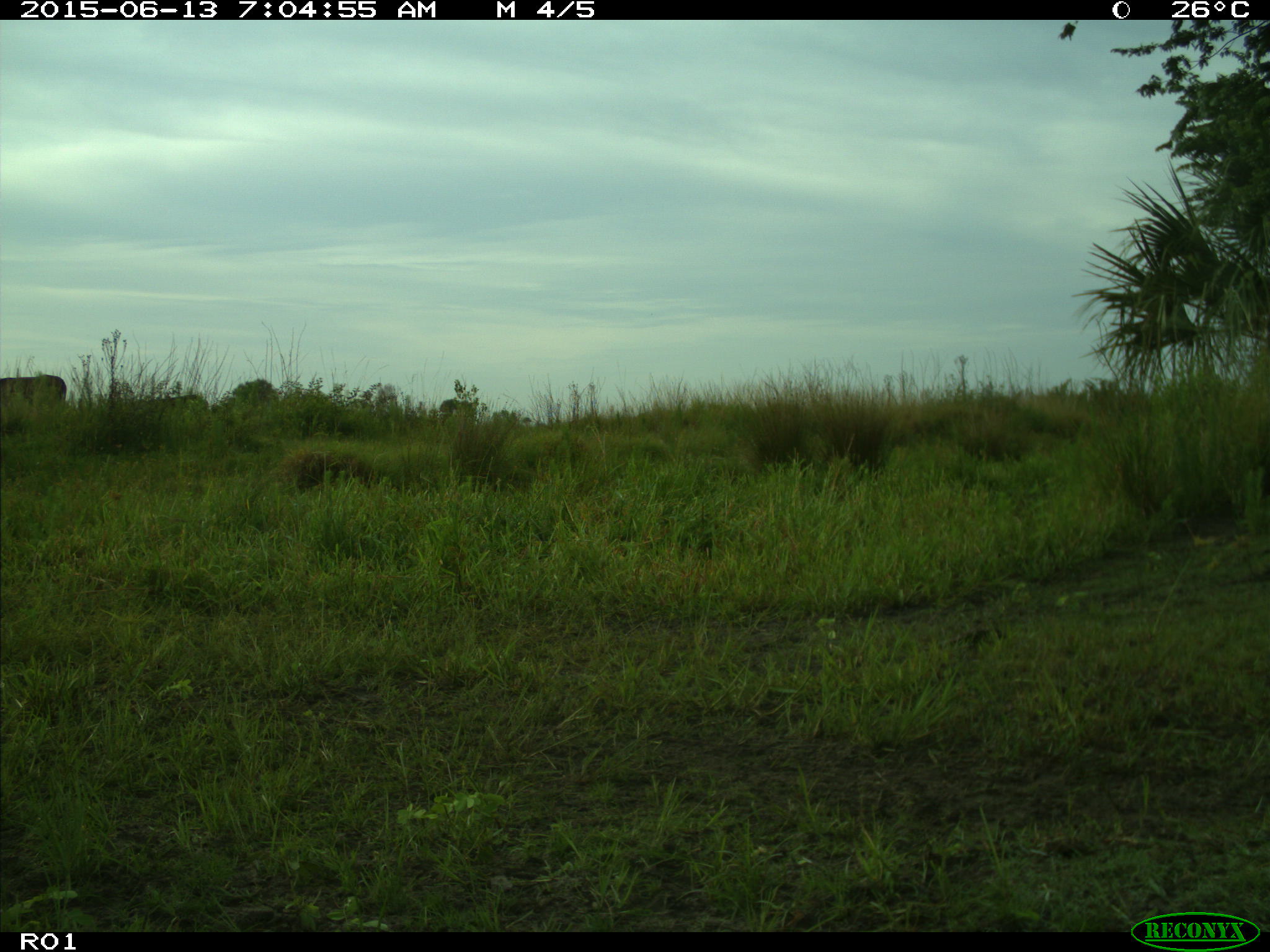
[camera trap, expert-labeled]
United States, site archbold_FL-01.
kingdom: Animalia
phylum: Chordata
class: Mammalia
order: Artiodactyla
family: Bovidae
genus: Bos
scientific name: Bos taurus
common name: domestic cow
Bos taurus (domestic cow).